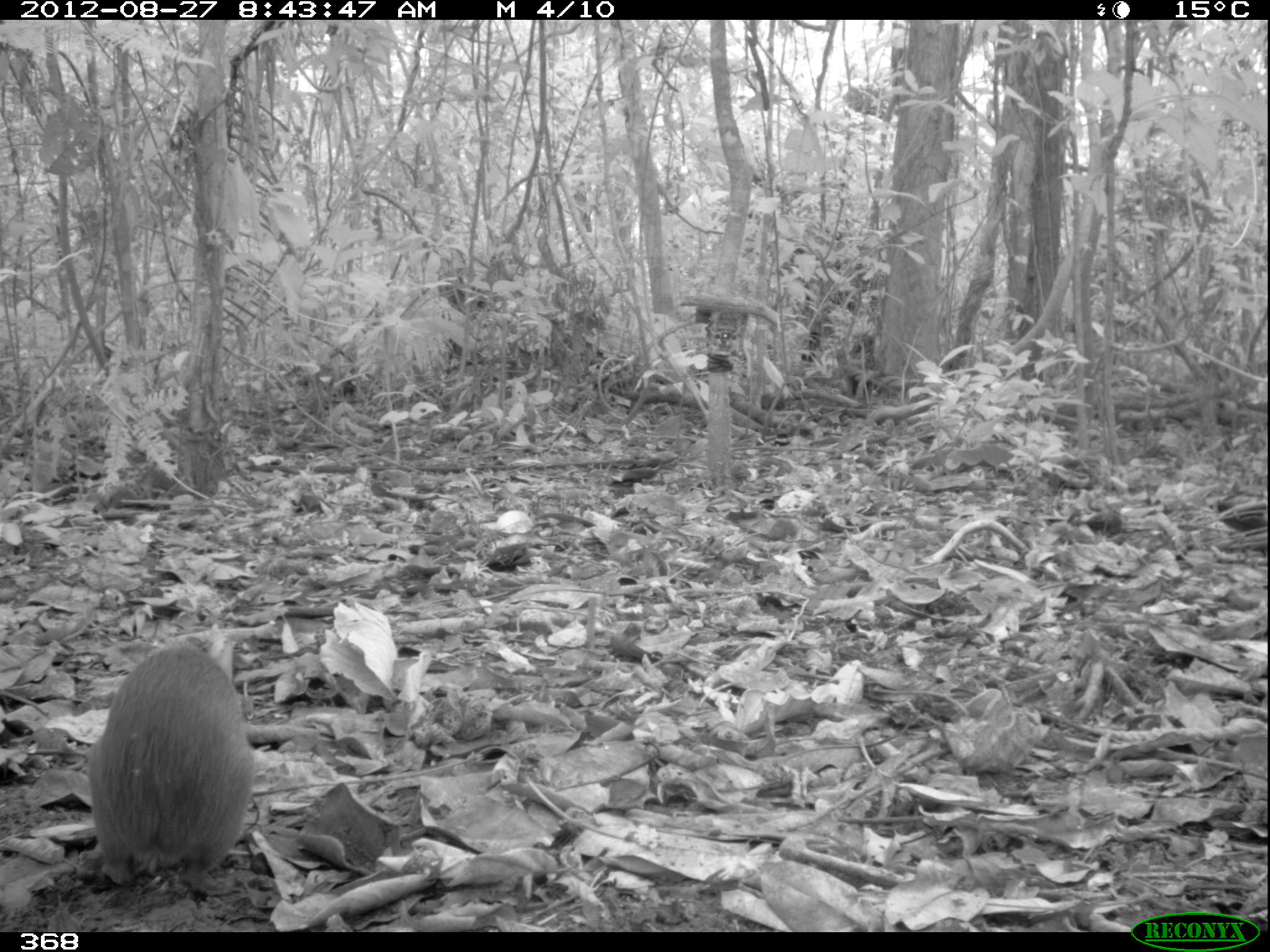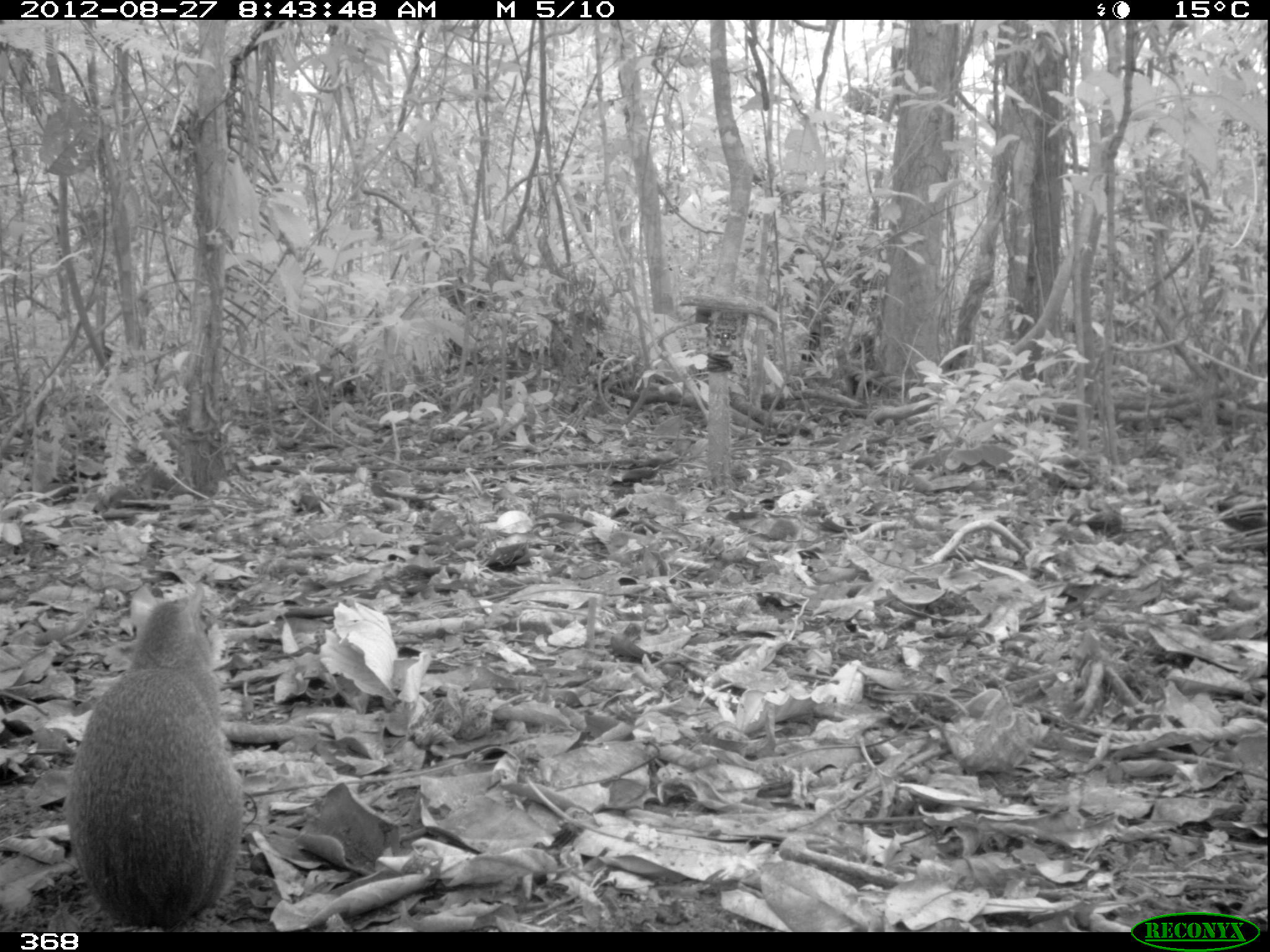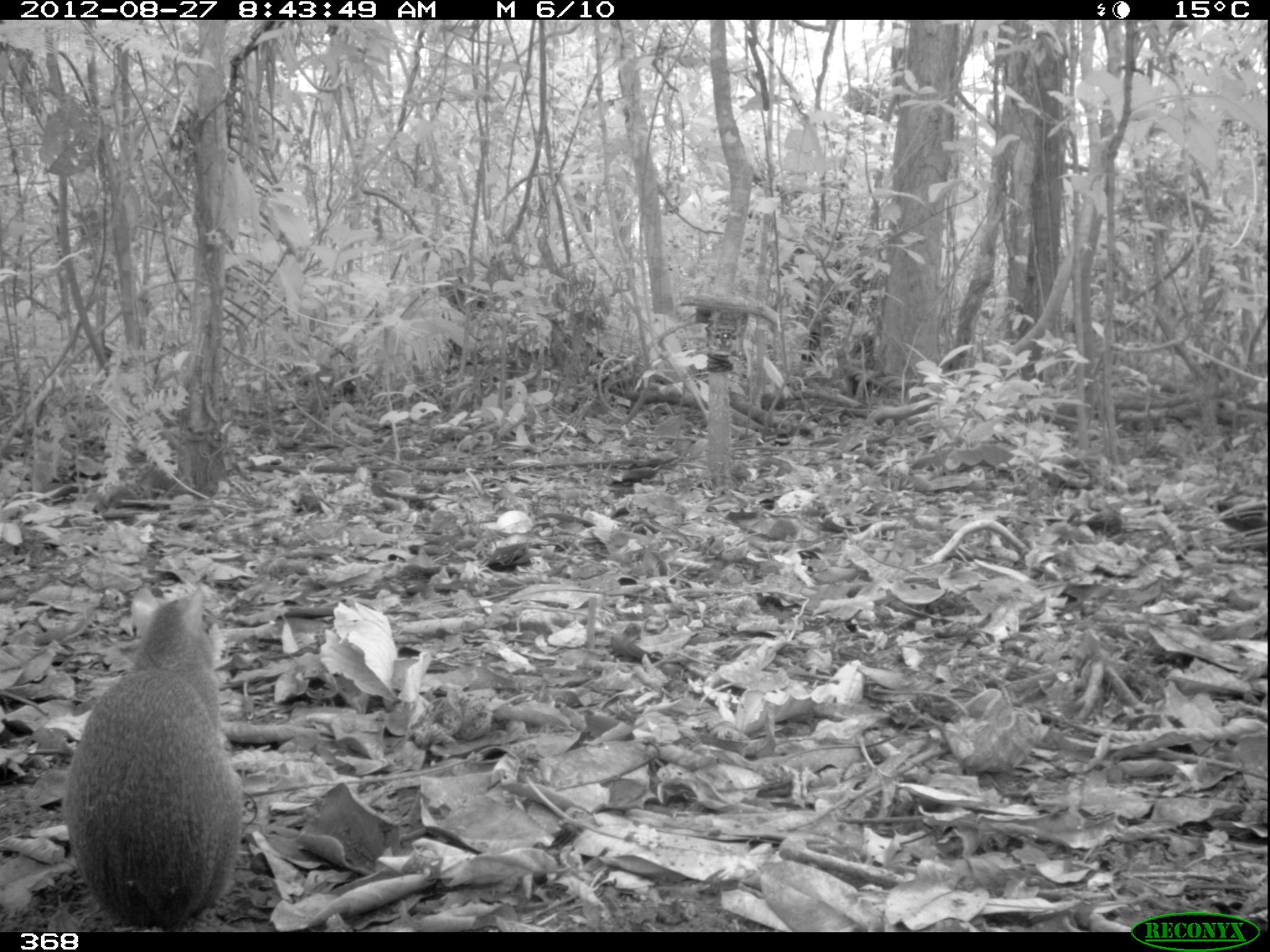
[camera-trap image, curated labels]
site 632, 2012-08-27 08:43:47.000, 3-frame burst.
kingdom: Animalia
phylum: Chordata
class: Mammalia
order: Rodentia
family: Dasyproctidae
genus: Dasyprocta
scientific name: Dasyprocta punctata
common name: central american agouti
Dasyprocta punctata (central american agouti).